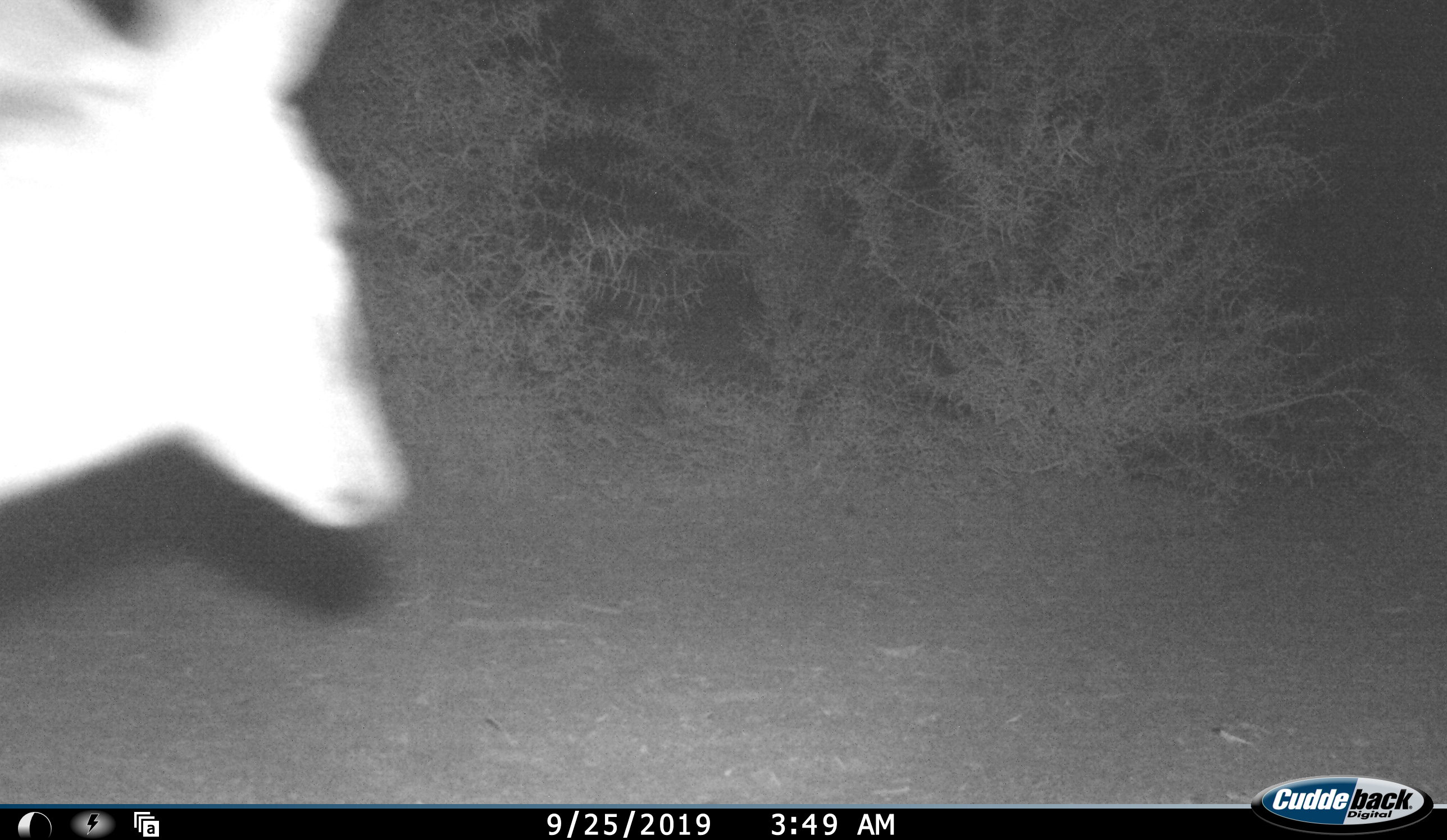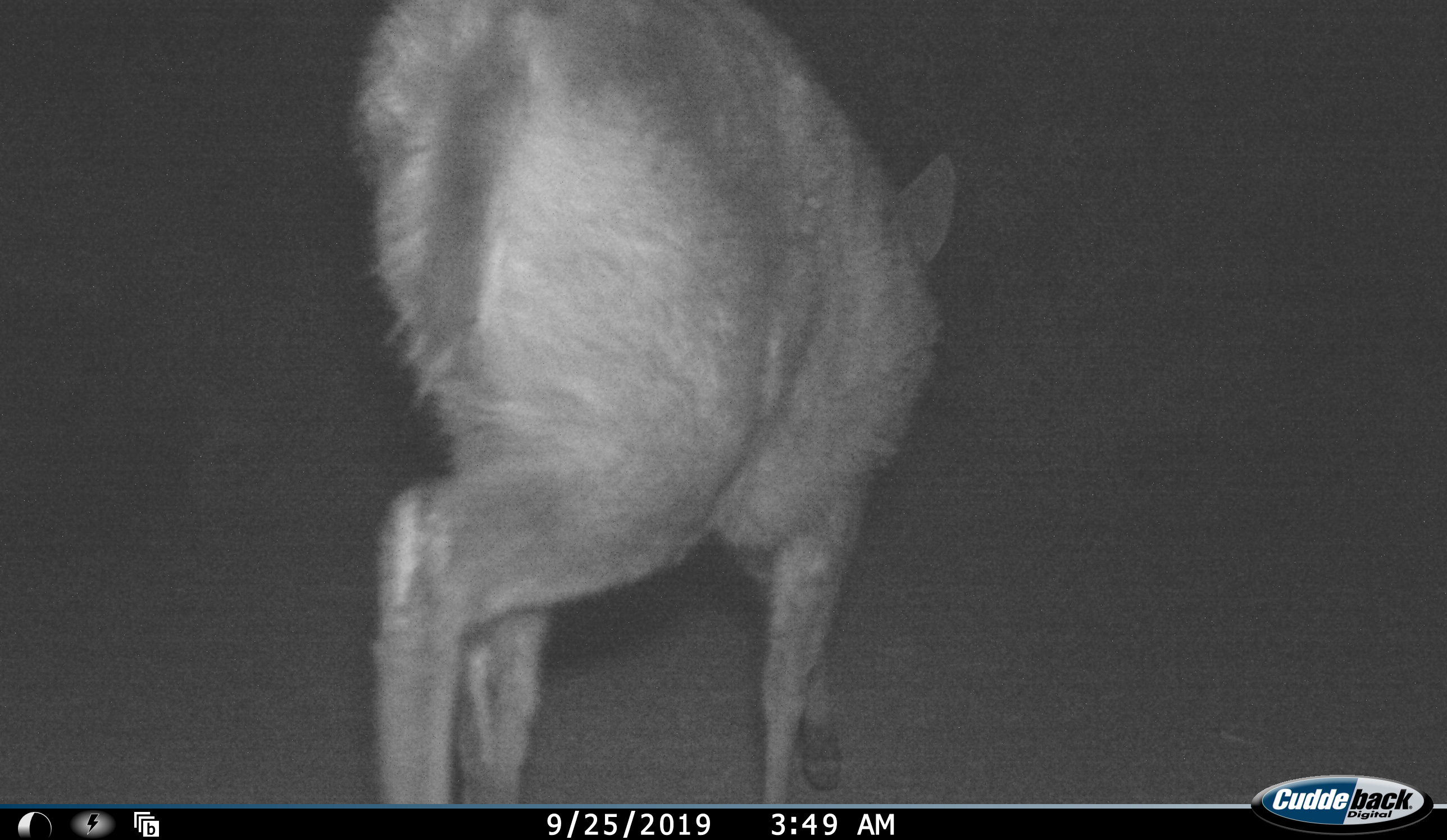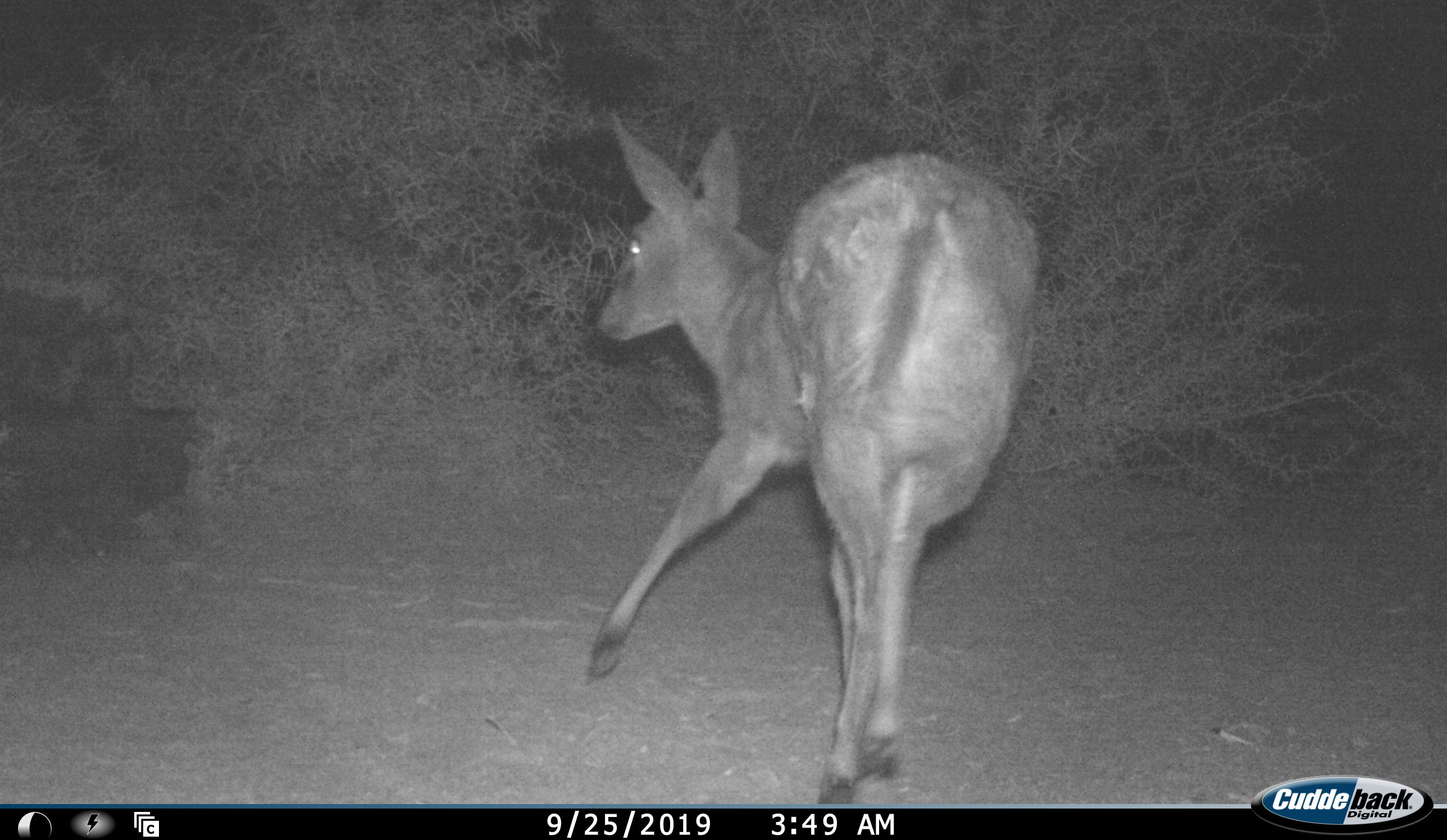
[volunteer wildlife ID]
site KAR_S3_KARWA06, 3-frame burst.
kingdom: Animalia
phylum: Chordata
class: Mammalia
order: Artiodactyla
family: Bovidae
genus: Sylvicapra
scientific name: Sylvicapra grimmia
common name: common duiker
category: duikercommongrey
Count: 1.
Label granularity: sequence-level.